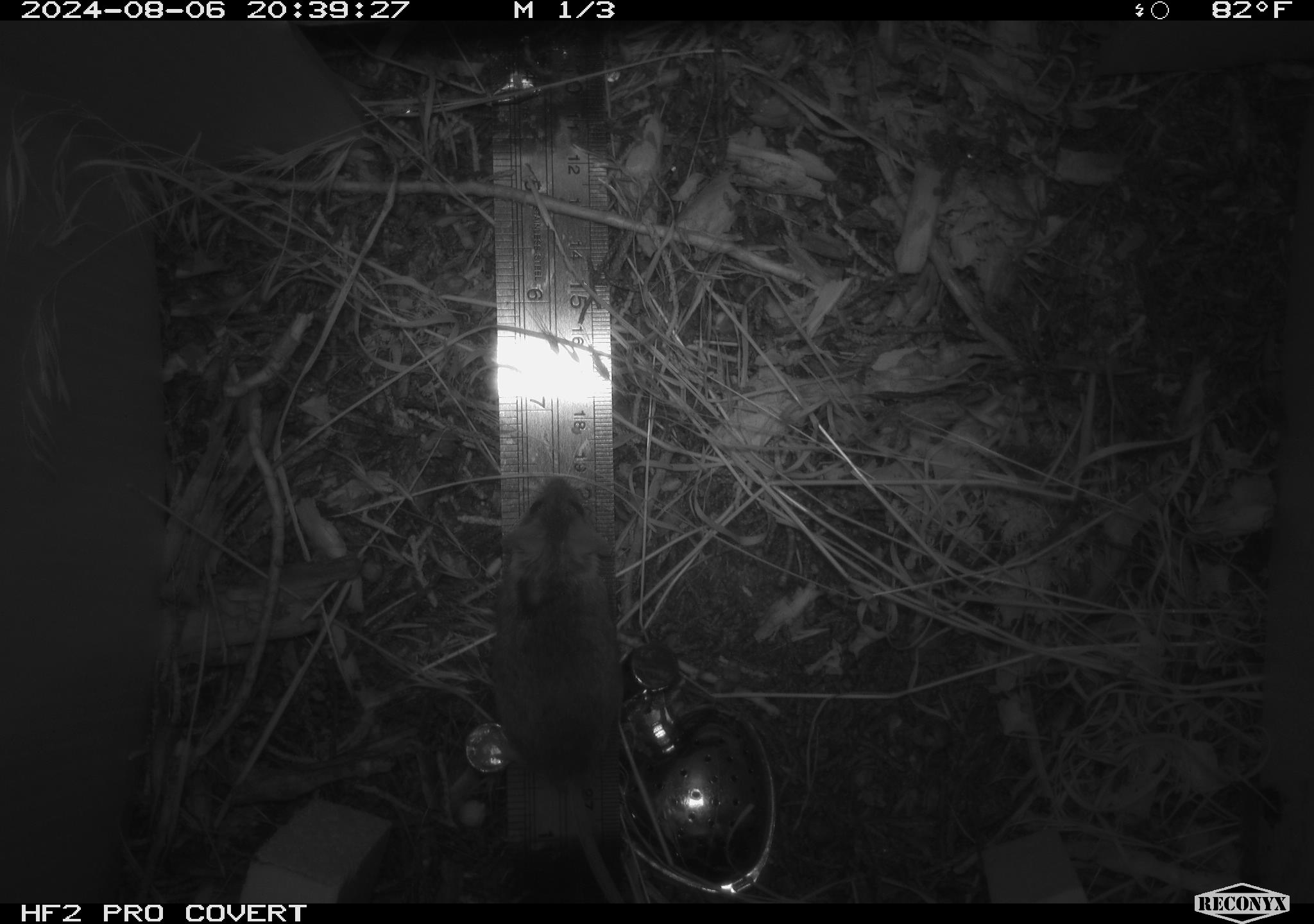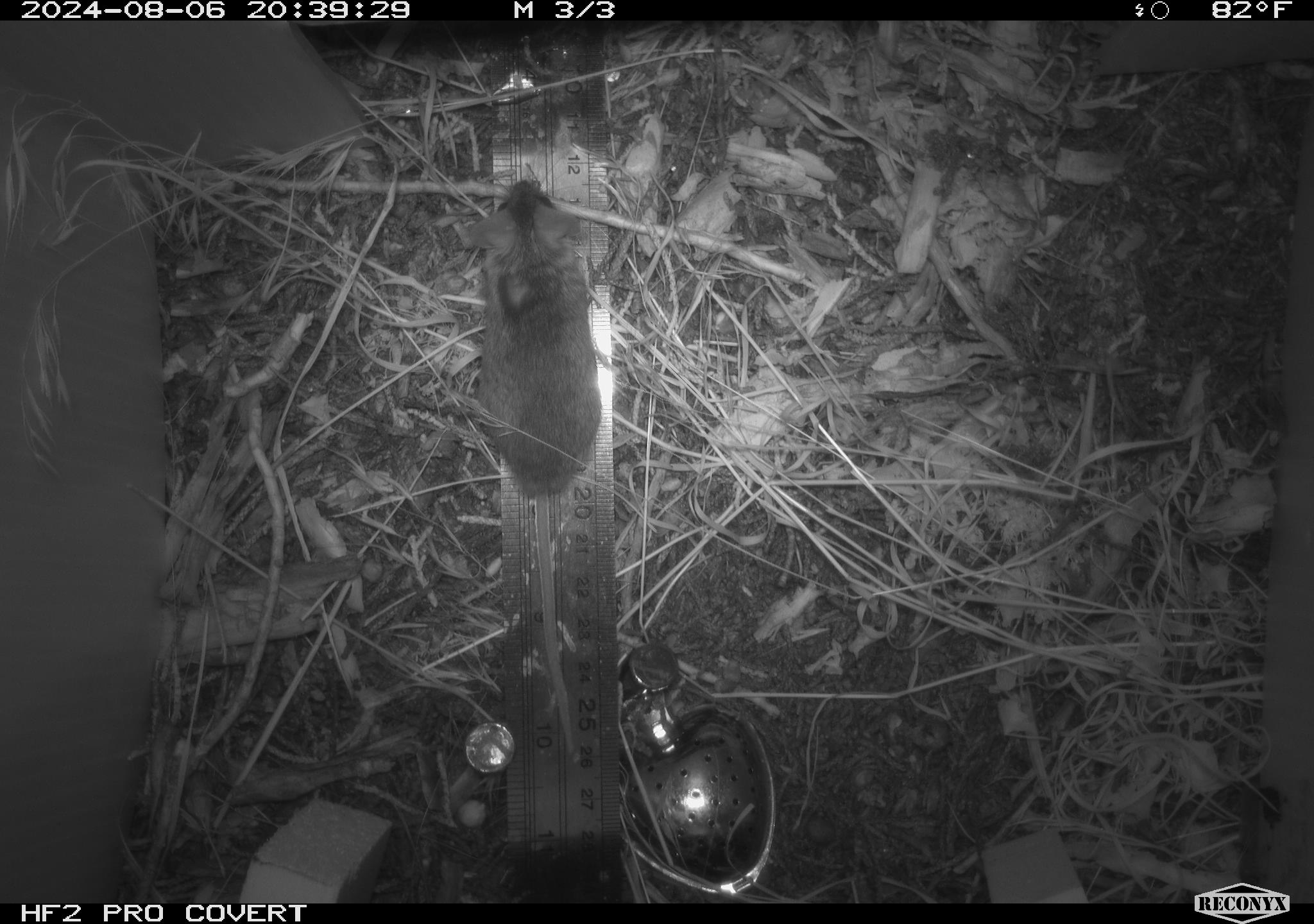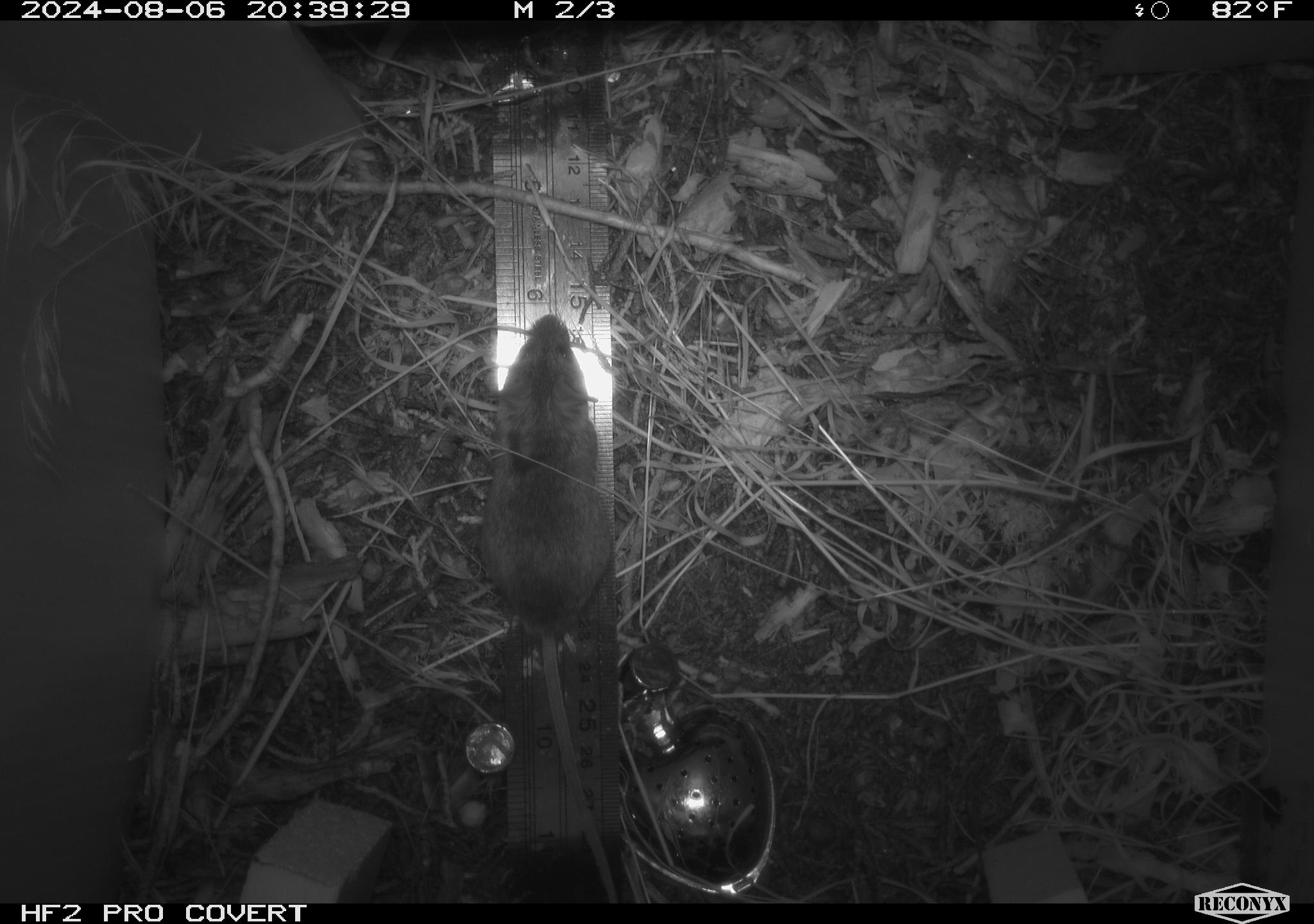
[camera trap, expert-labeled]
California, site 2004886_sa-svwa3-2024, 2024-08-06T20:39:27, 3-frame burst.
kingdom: Animalia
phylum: Chordata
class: Mammalia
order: Rodentia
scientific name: Rodentia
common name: mouse species